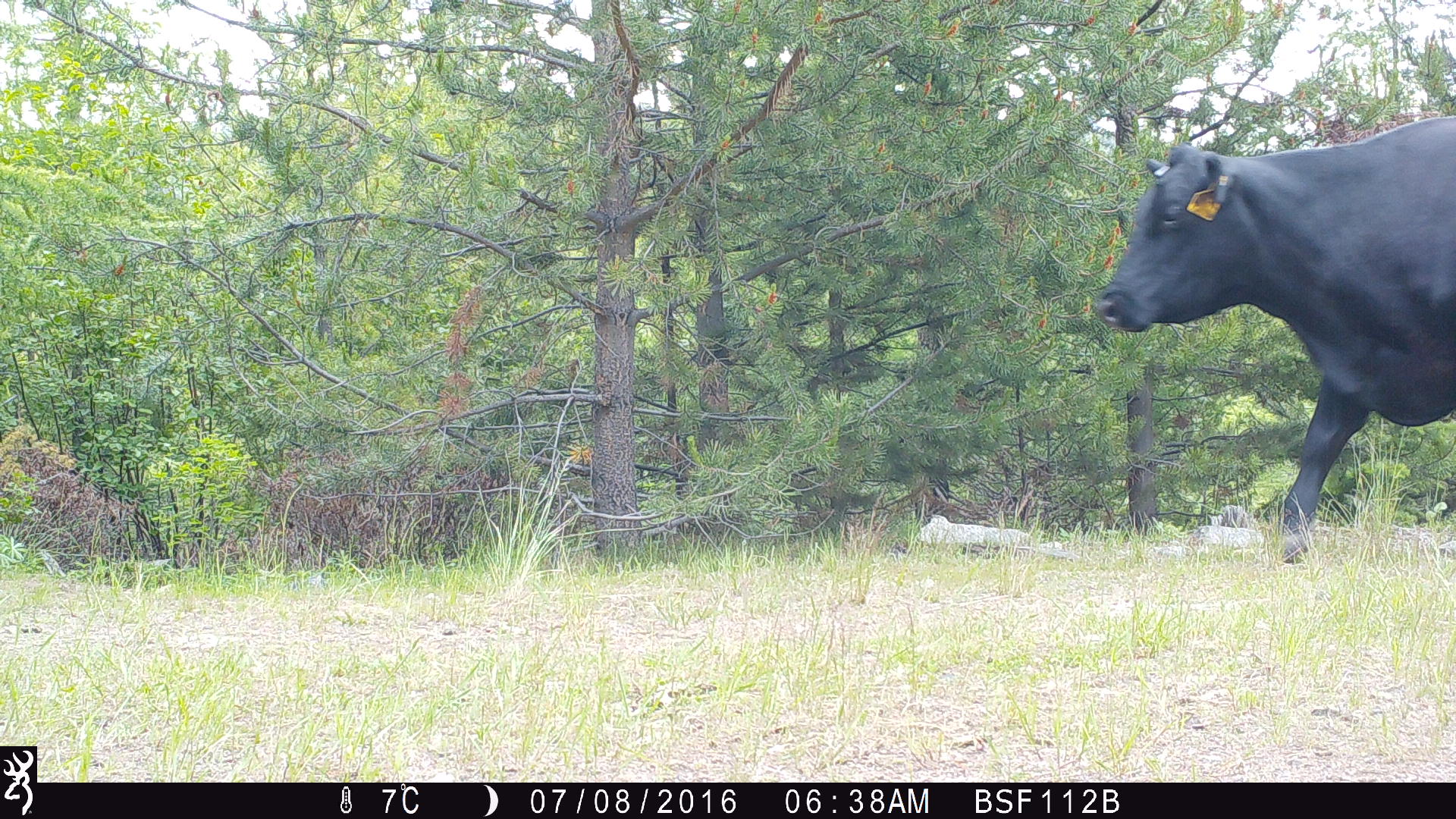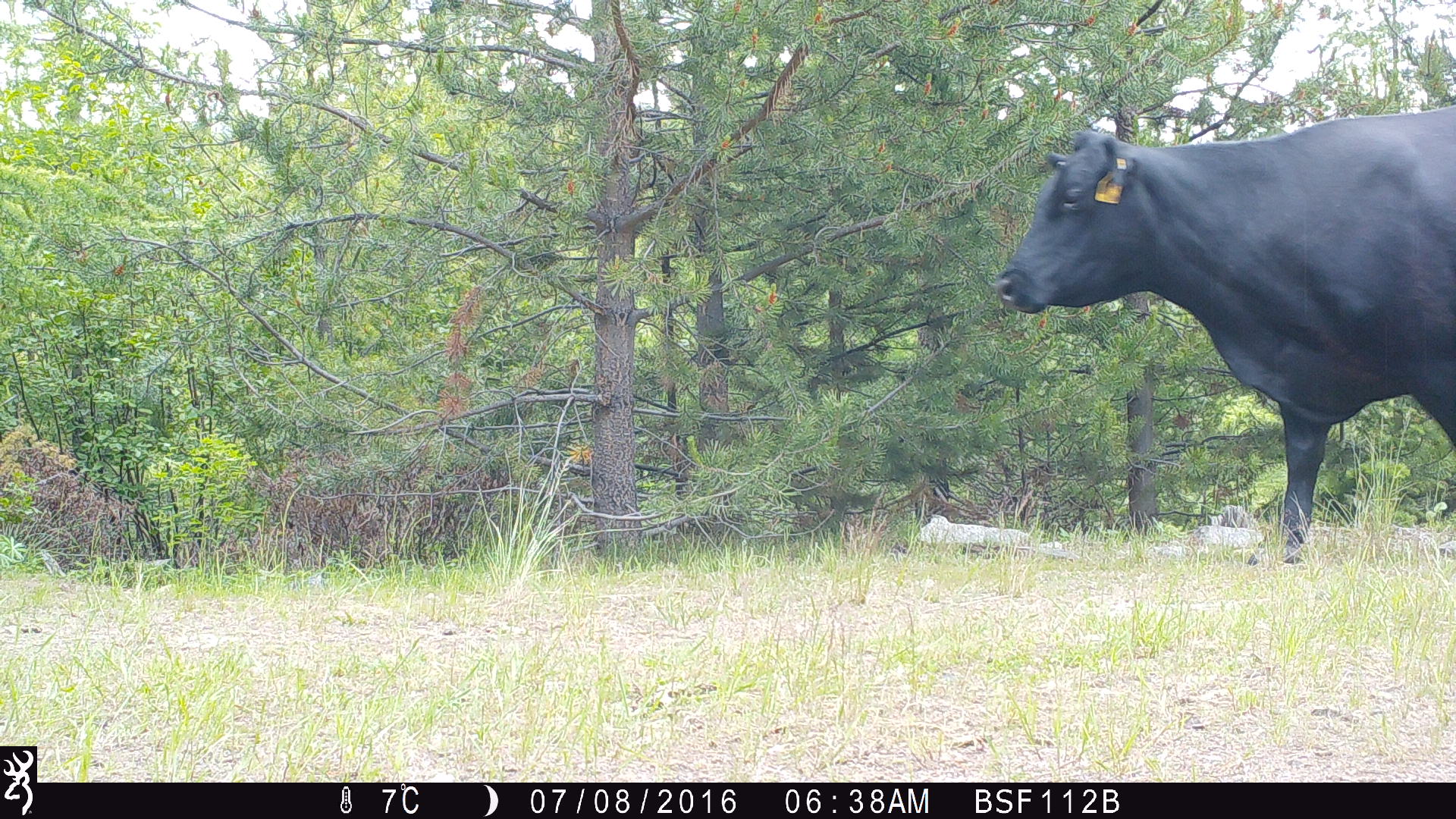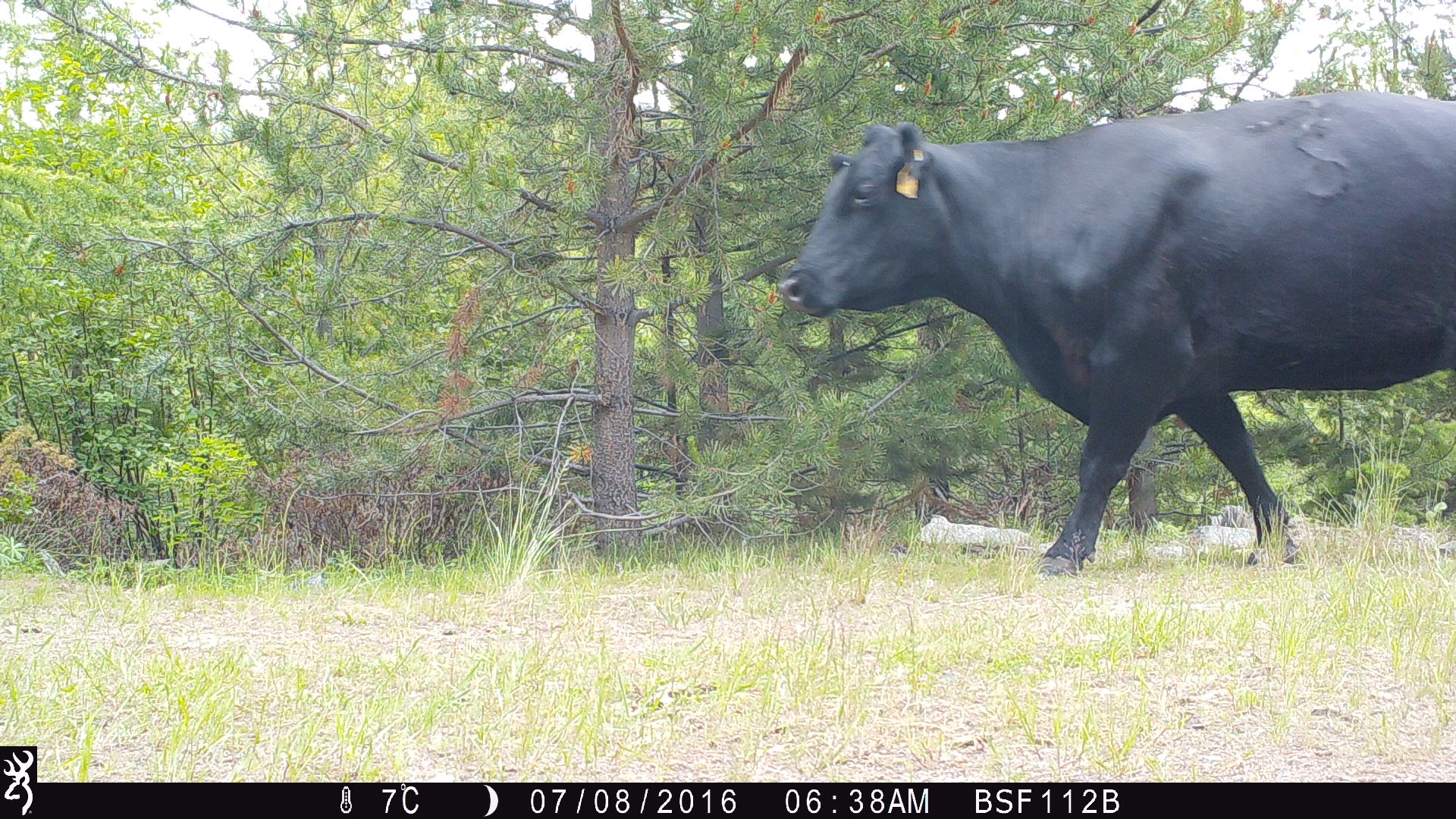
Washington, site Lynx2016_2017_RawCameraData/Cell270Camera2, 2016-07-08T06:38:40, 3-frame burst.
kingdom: Animalia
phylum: Chordata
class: Mammalia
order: Artiodactyla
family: Bovidae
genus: Bos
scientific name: Bos taurus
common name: domestic cattle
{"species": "domestic cattle (Bos taurus)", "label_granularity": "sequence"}